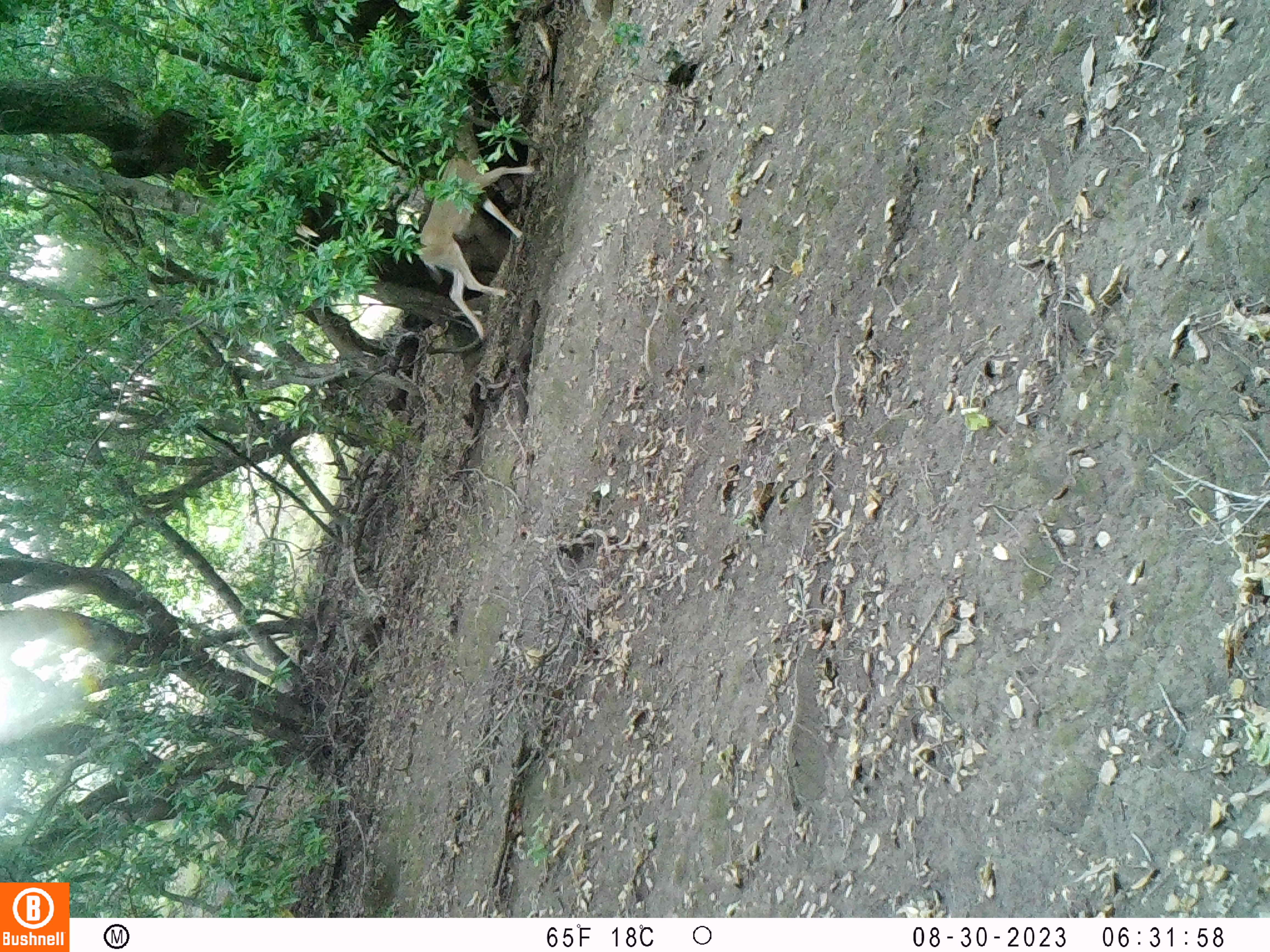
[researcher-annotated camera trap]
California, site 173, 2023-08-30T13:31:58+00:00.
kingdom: Animalia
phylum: Chordata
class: Mammalia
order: Artiodactyla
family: Cervidae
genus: Odocoileus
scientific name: Odocoileus hemionus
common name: mule deer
Mule deer (Odocoileus hemionus).